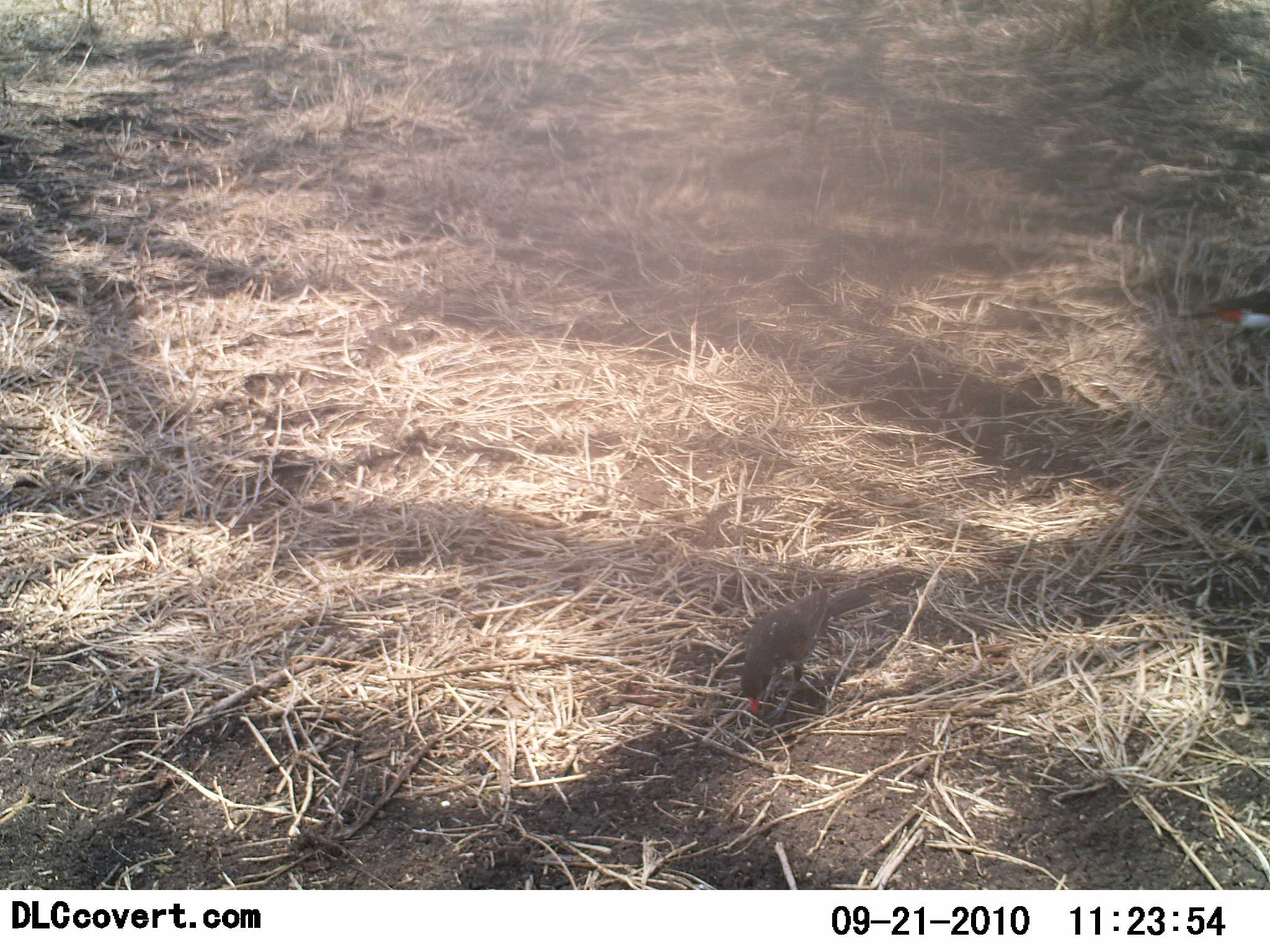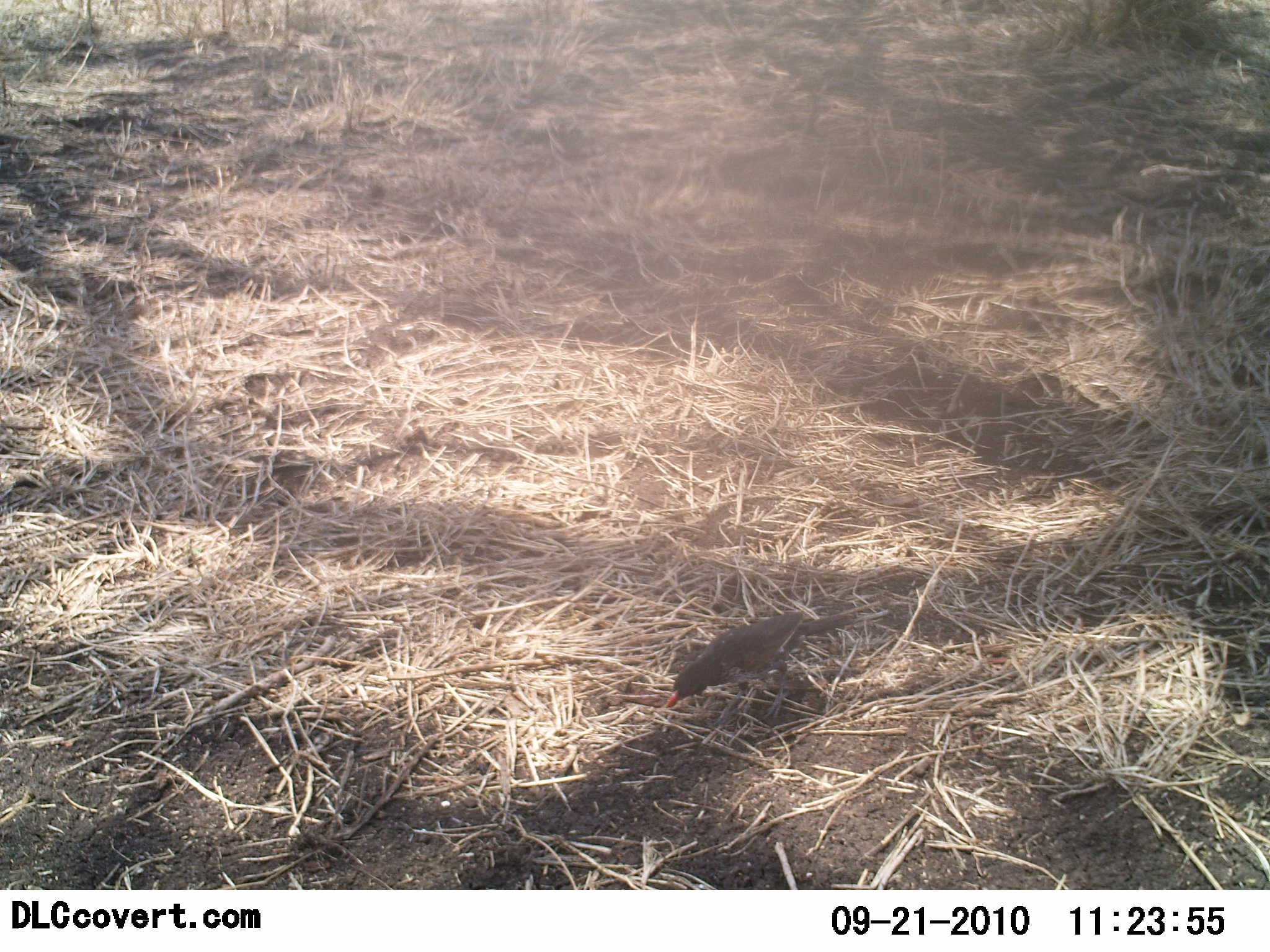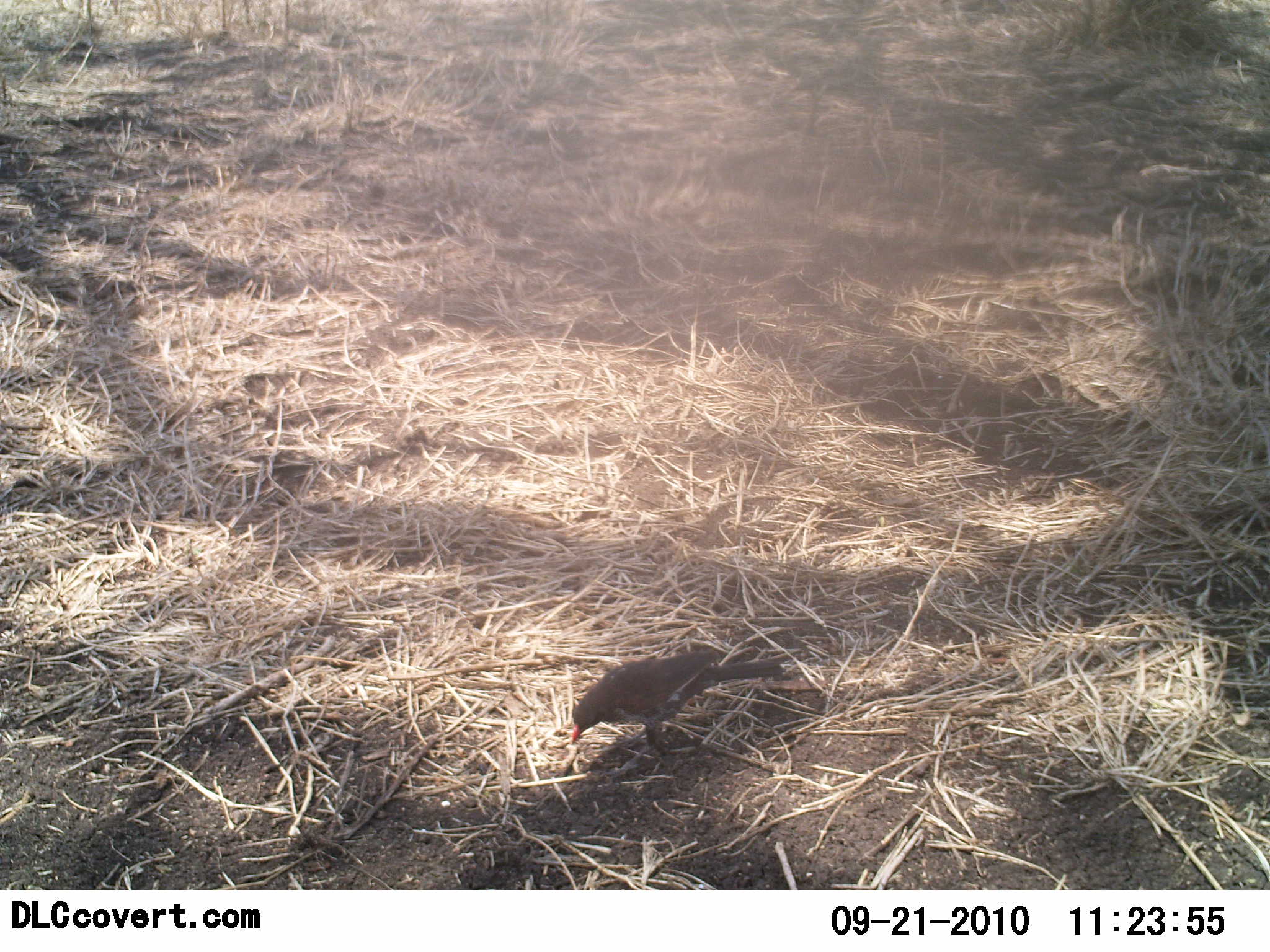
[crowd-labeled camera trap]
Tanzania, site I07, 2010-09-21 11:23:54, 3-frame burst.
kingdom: Animalia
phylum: Chordata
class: Aves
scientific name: Aves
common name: bird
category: otherbird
Otherbird (bird) (Aves), count 2. Behavior (volunteer vote fractions): standing 7%, resting 0%, moving 73%, interacting 7%. Young present (vote fraction): 0%. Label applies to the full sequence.